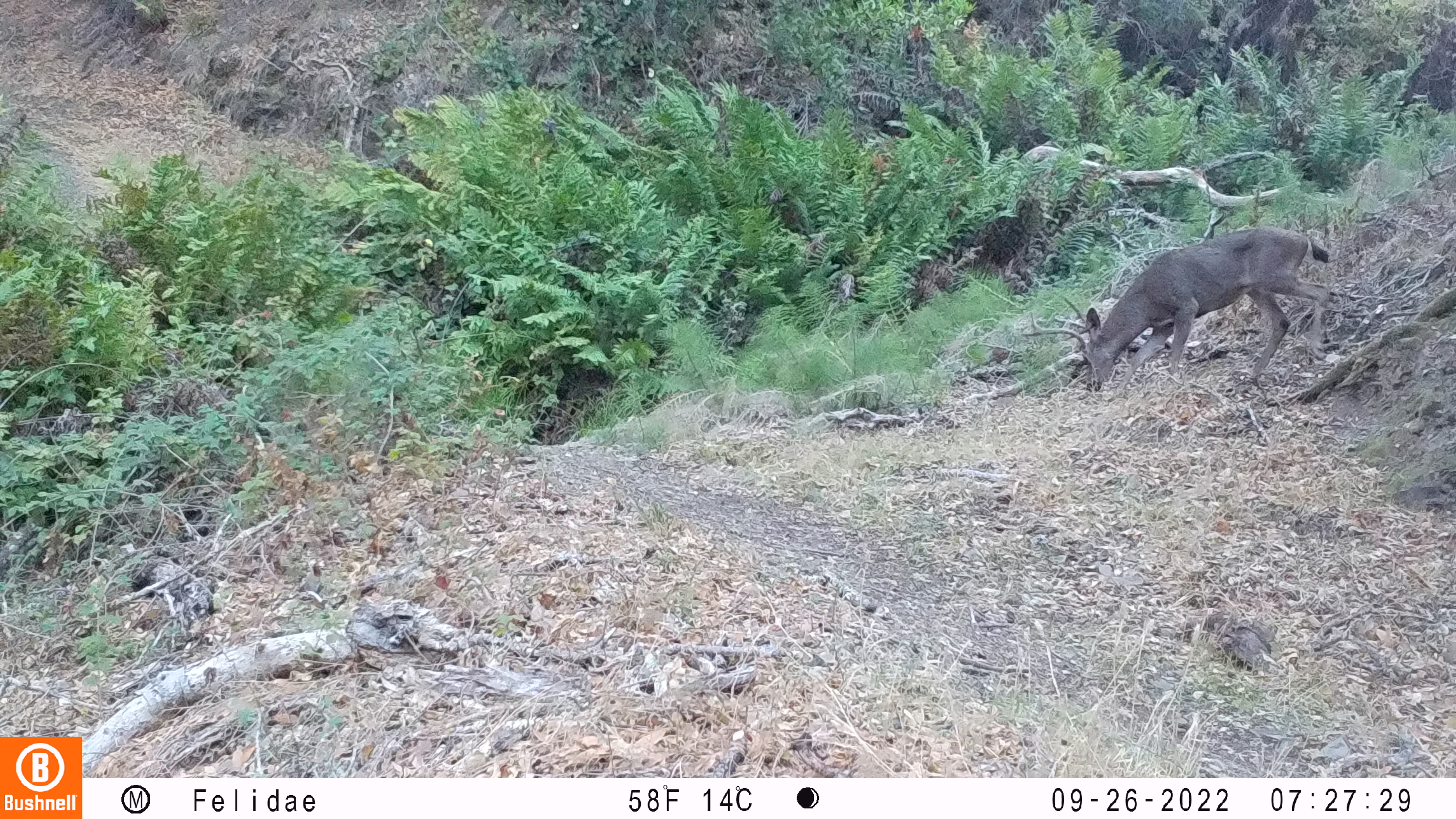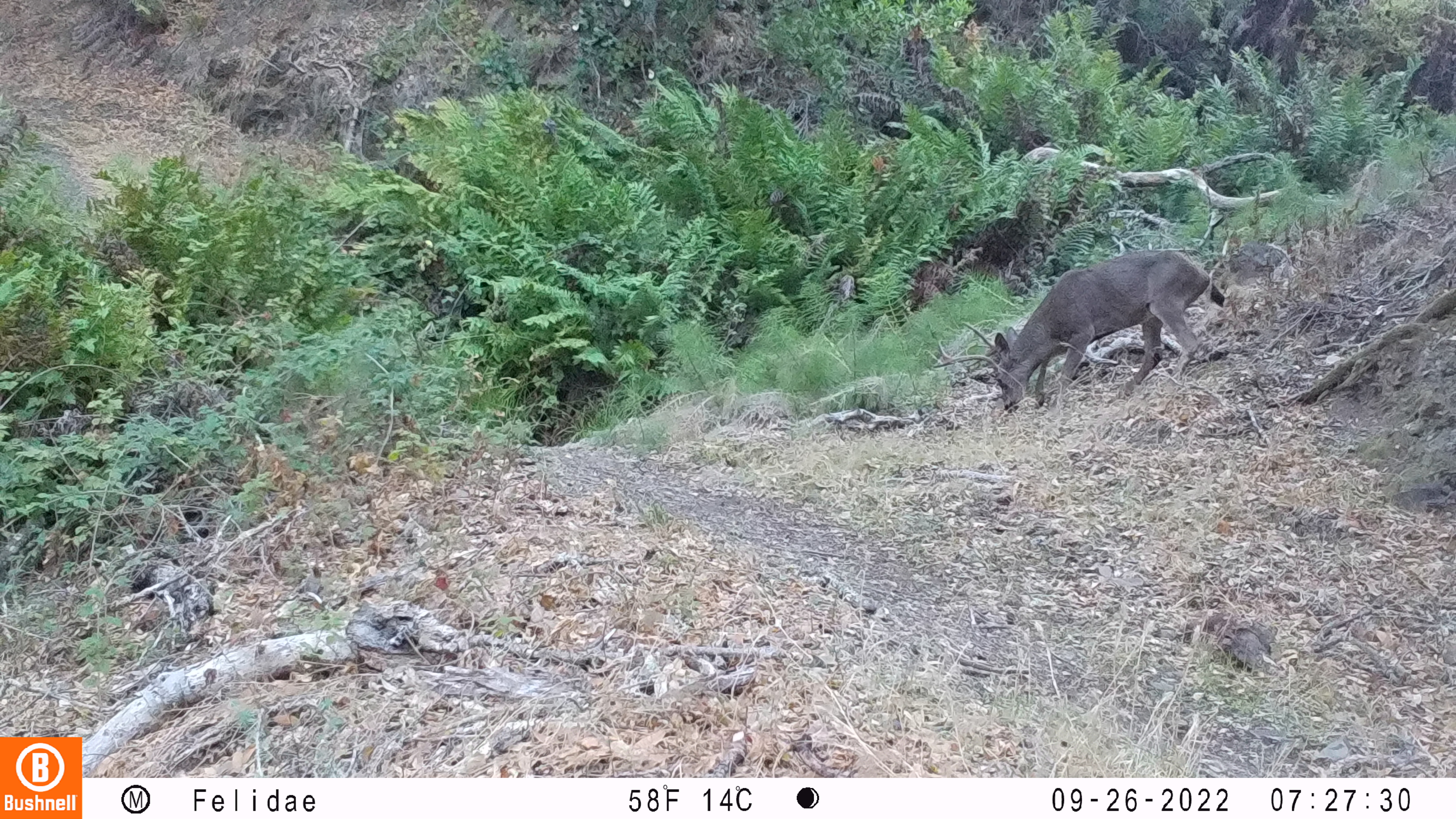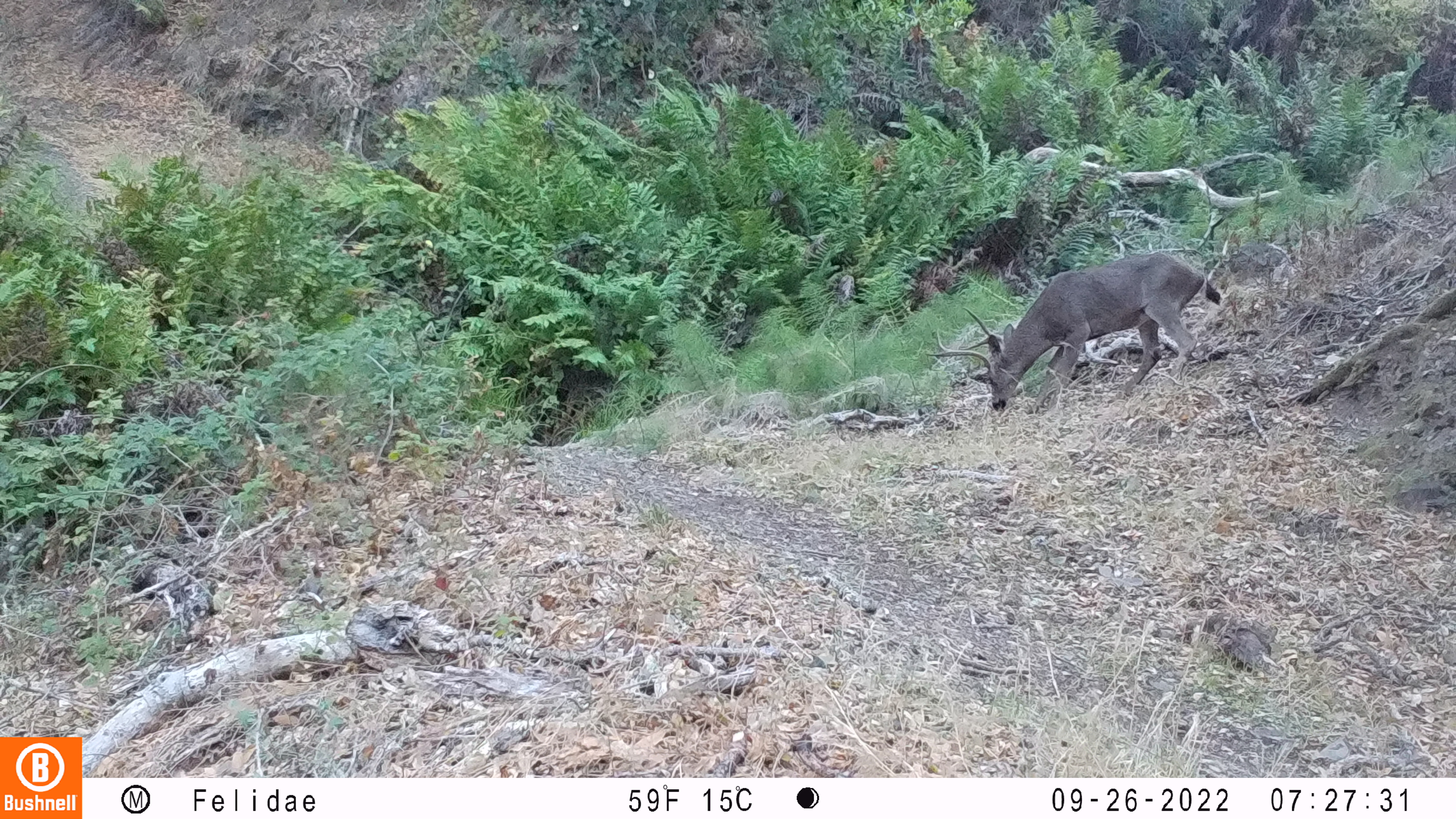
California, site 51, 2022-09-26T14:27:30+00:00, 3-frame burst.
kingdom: Animalia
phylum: Chordata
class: Mammalia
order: Artiodactyla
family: Cervidae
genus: Odocoileus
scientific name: Odocoileus hemionus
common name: mule deer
Mule deer (Odocoileus hemionus).